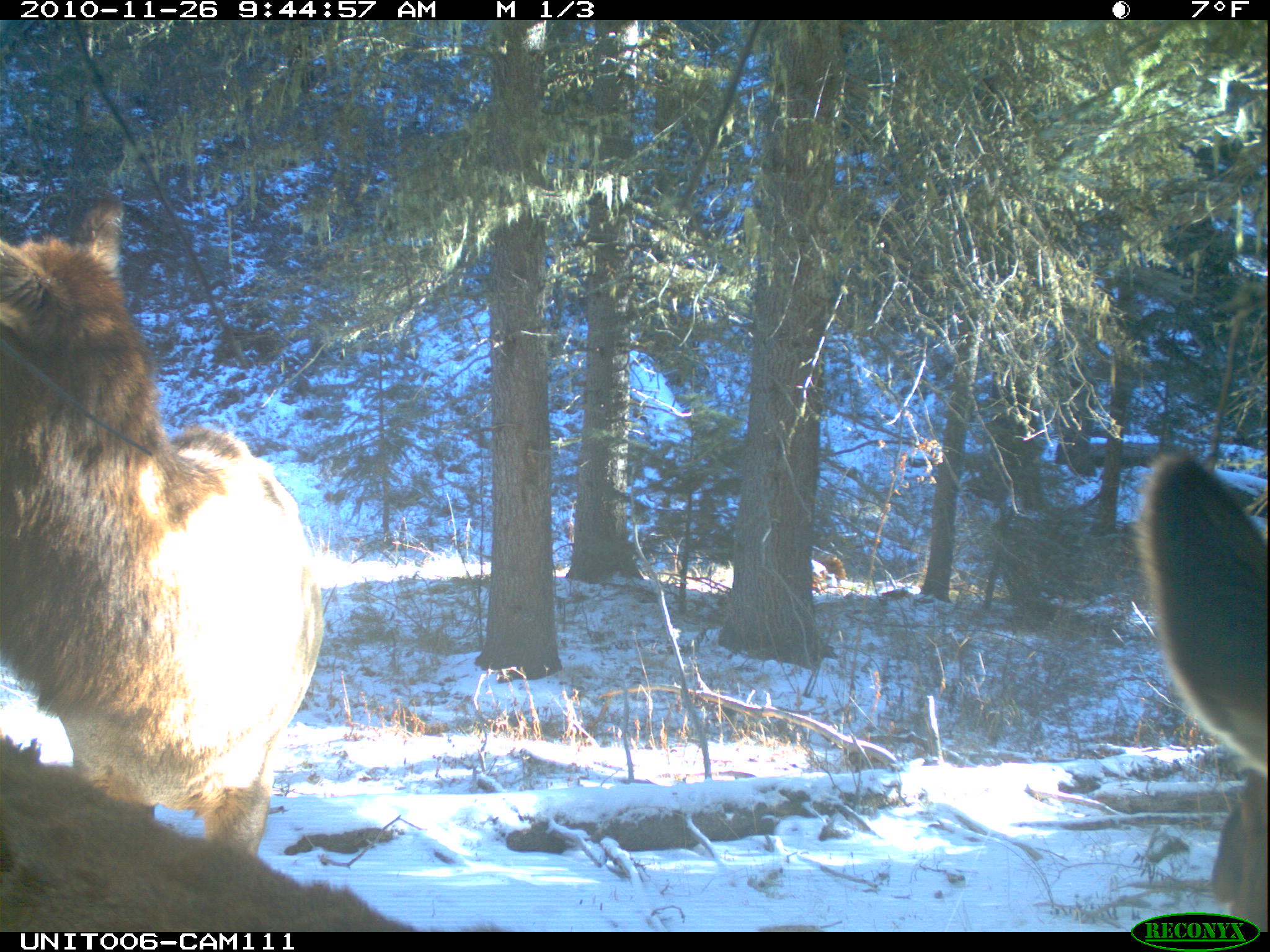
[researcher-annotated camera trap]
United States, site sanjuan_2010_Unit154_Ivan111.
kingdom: Animalia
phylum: Chordata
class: Mammalia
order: Artiodactyla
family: Cervidae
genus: Cervus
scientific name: Cervus elaphus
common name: red deer